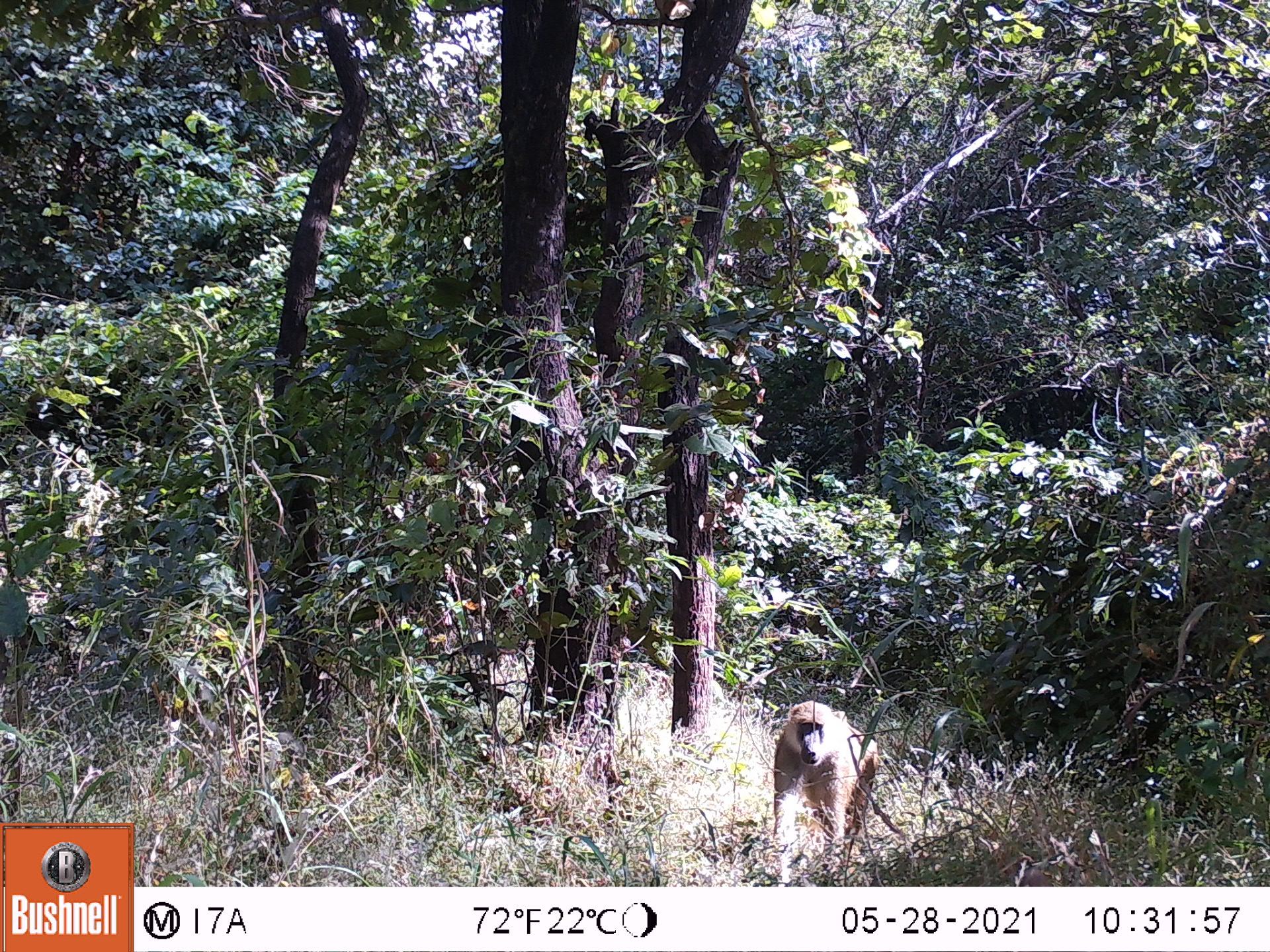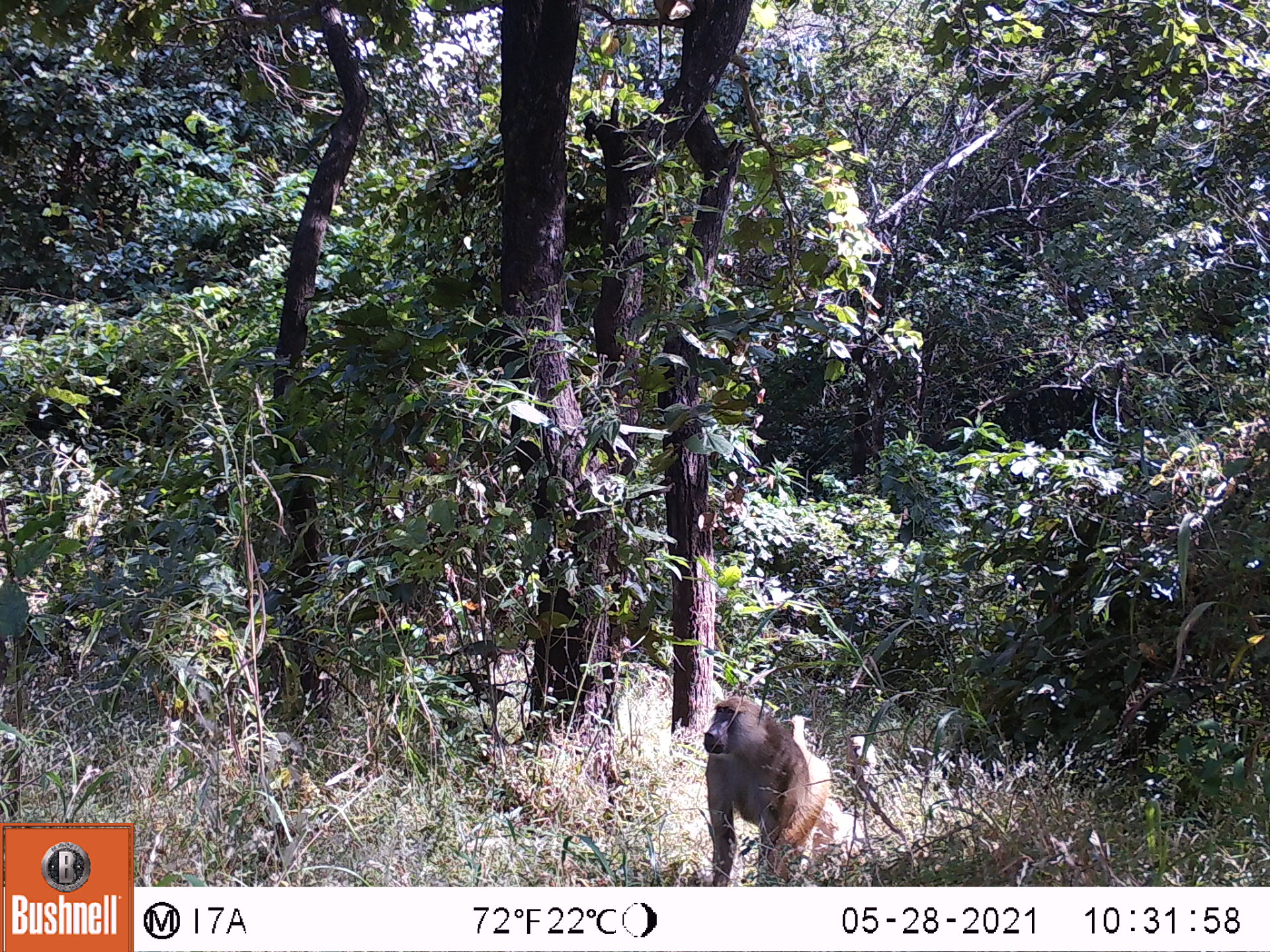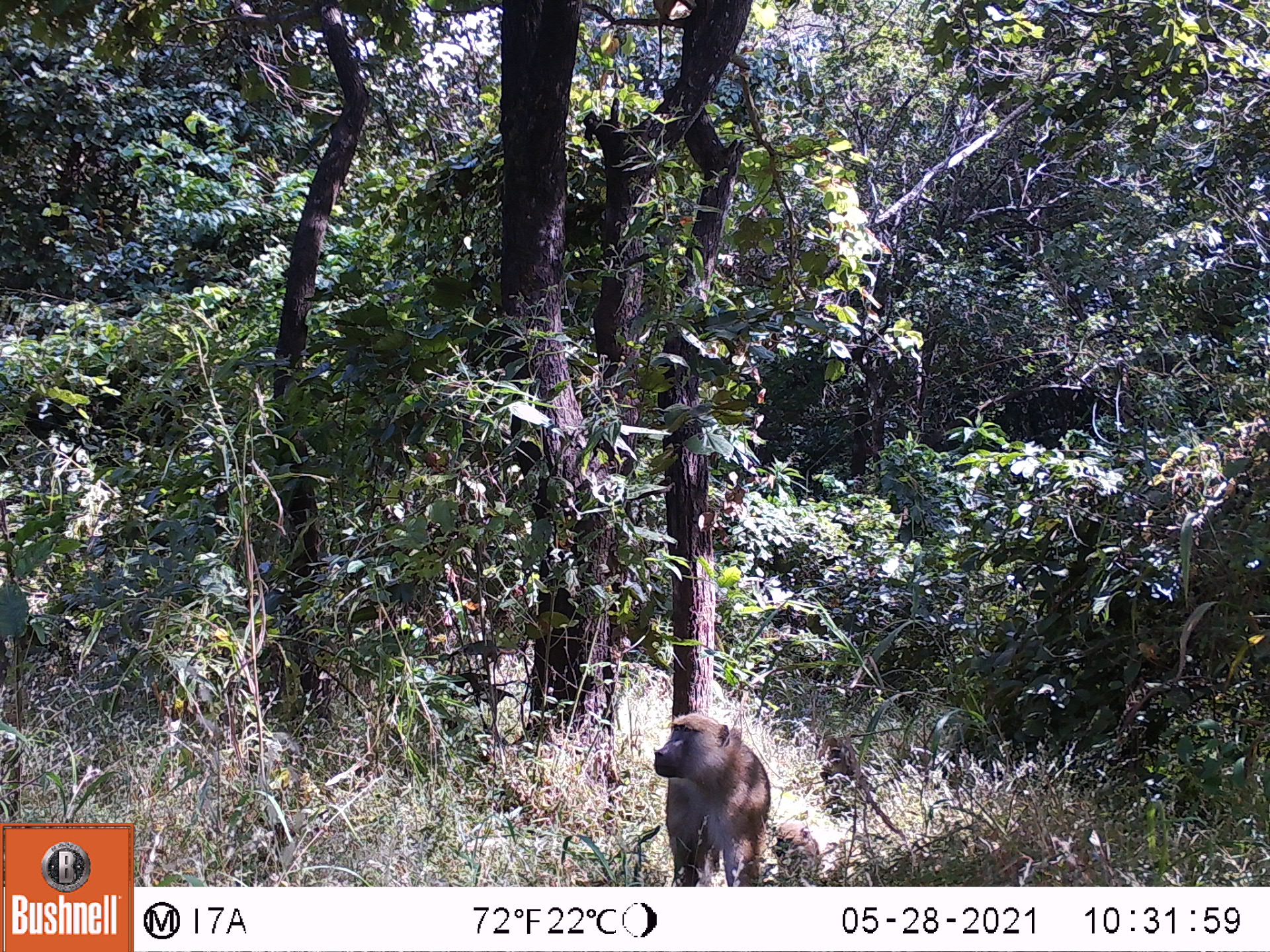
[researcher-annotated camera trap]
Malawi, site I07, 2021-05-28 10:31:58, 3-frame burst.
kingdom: Animalia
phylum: Chordata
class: Mammalia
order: Primates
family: Cercopithecidae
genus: Papio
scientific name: Papio cynocephalus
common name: yellow baboon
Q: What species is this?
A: Yellow baboon (Papio cynocephalus).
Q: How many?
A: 1.